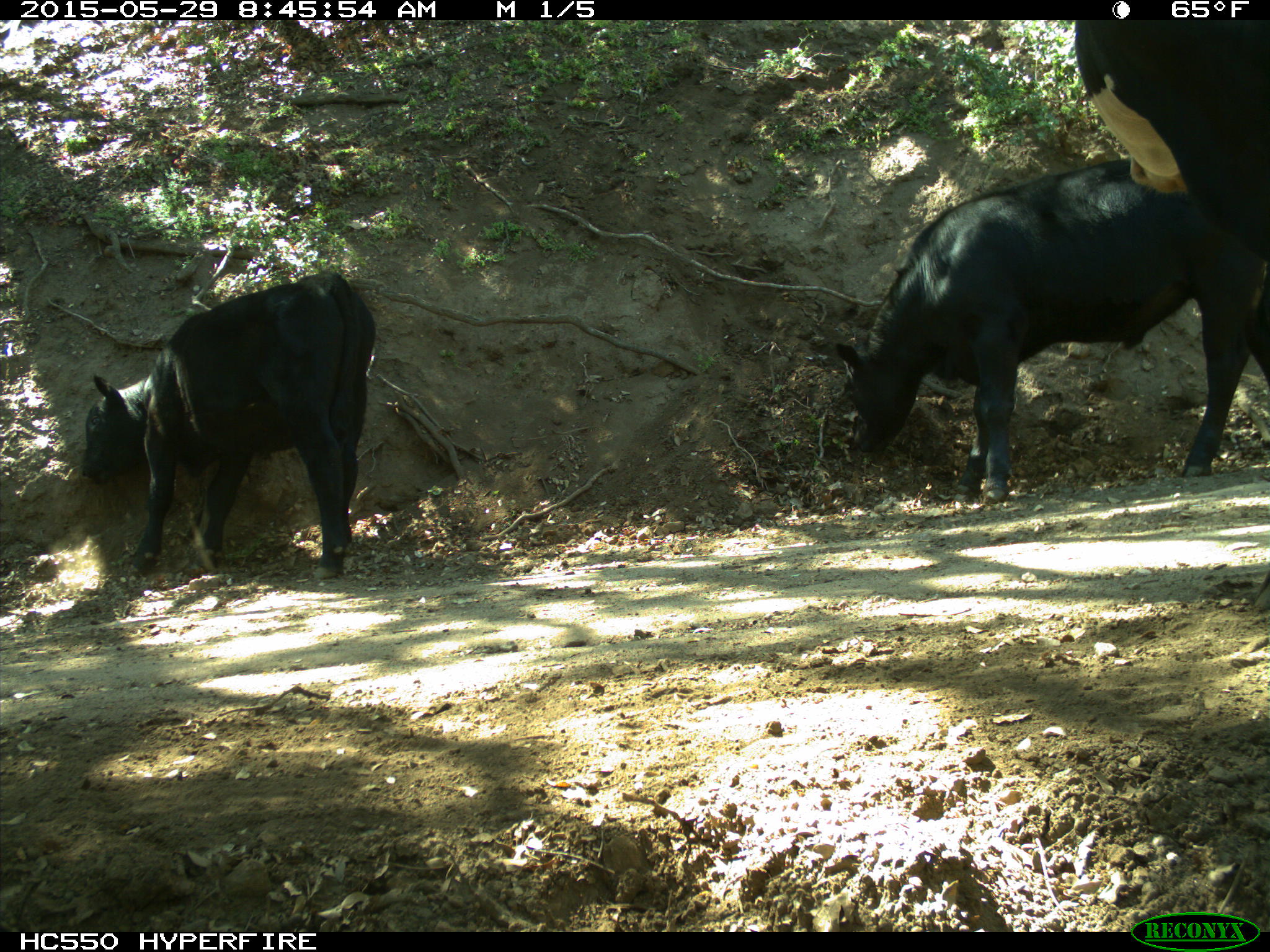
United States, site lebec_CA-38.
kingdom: Animalia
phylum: Chordata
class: Mammalia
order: Artiodactyla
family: Bovidae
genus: Bos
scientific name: Bos taurus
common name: domestic cow